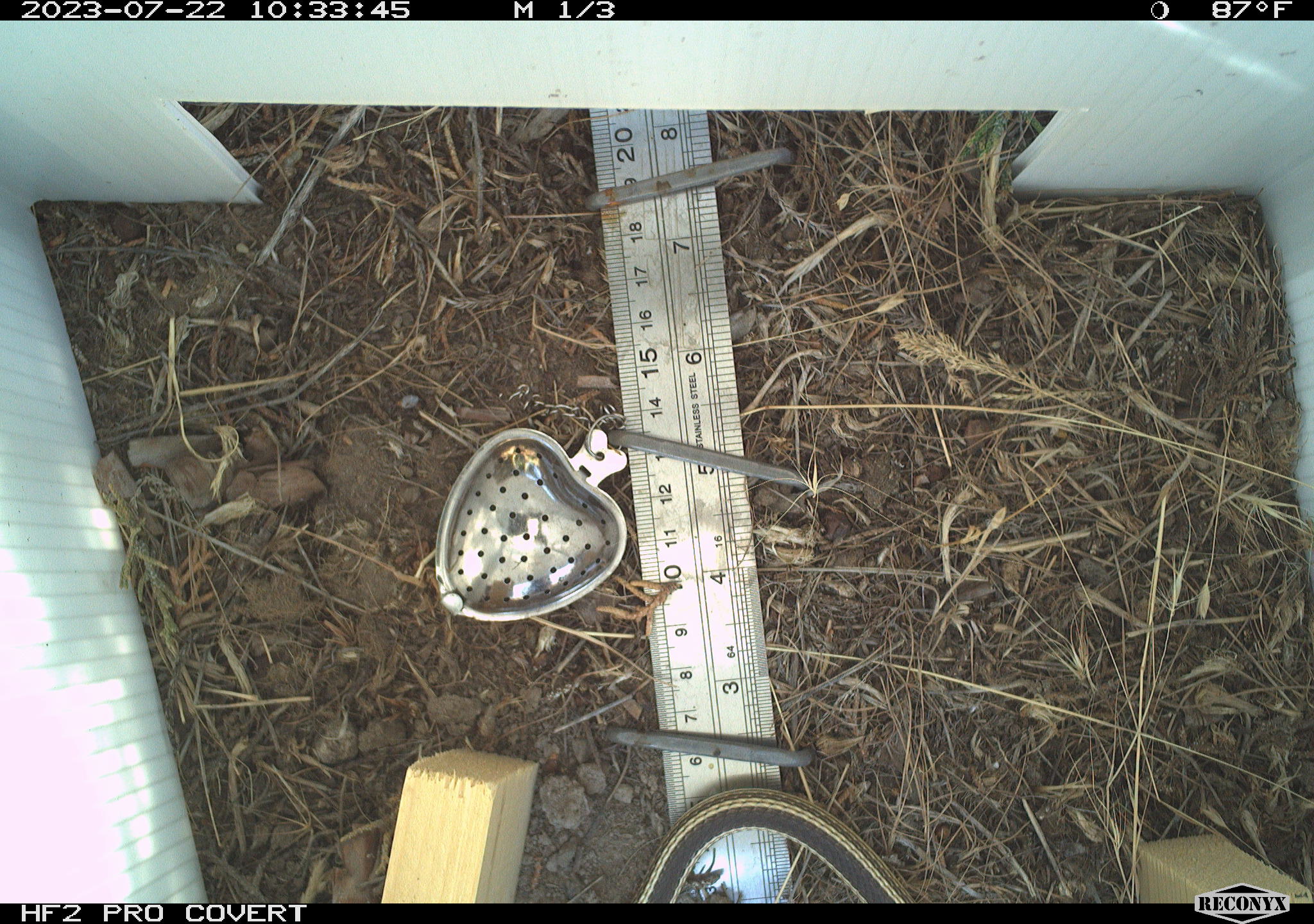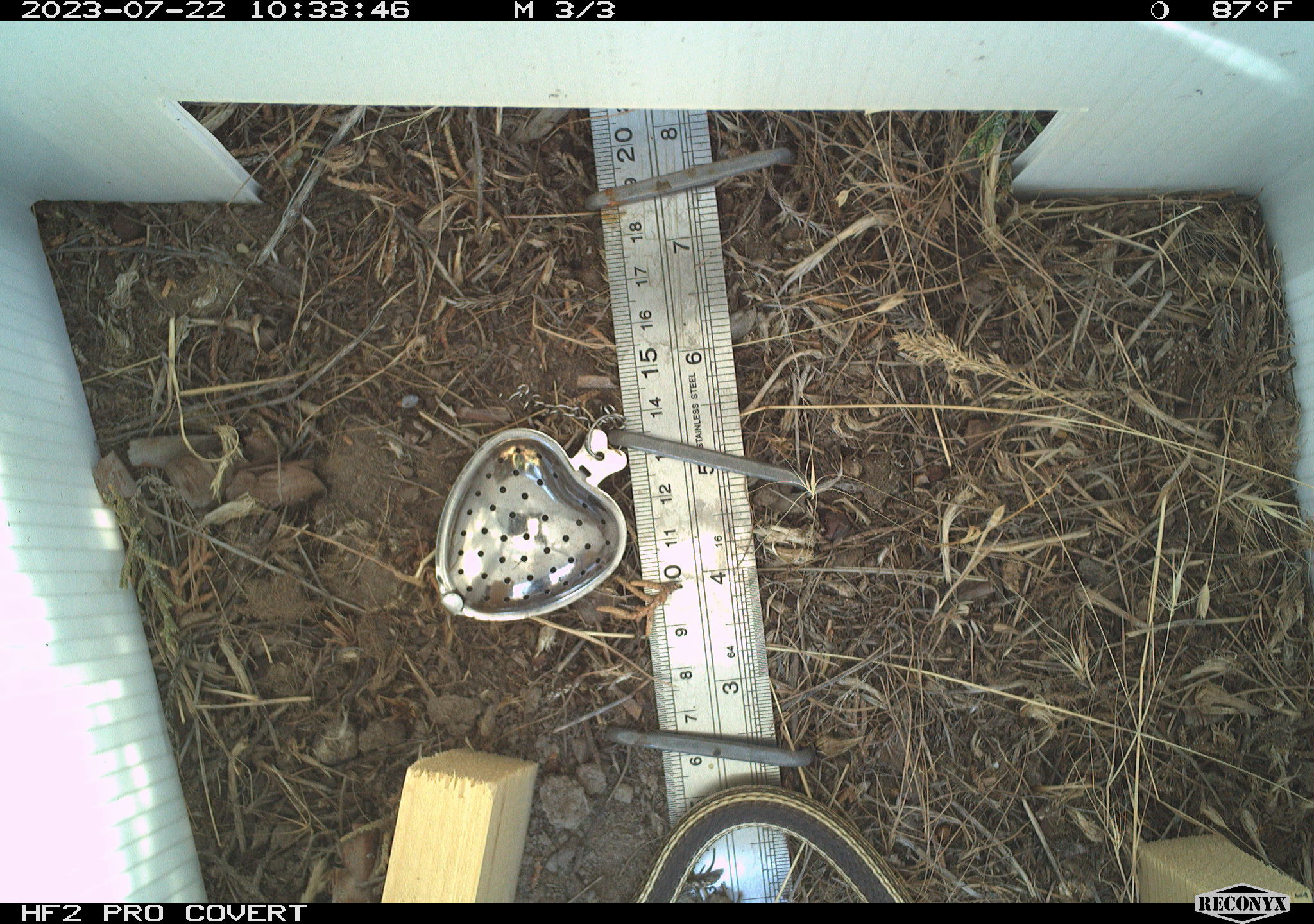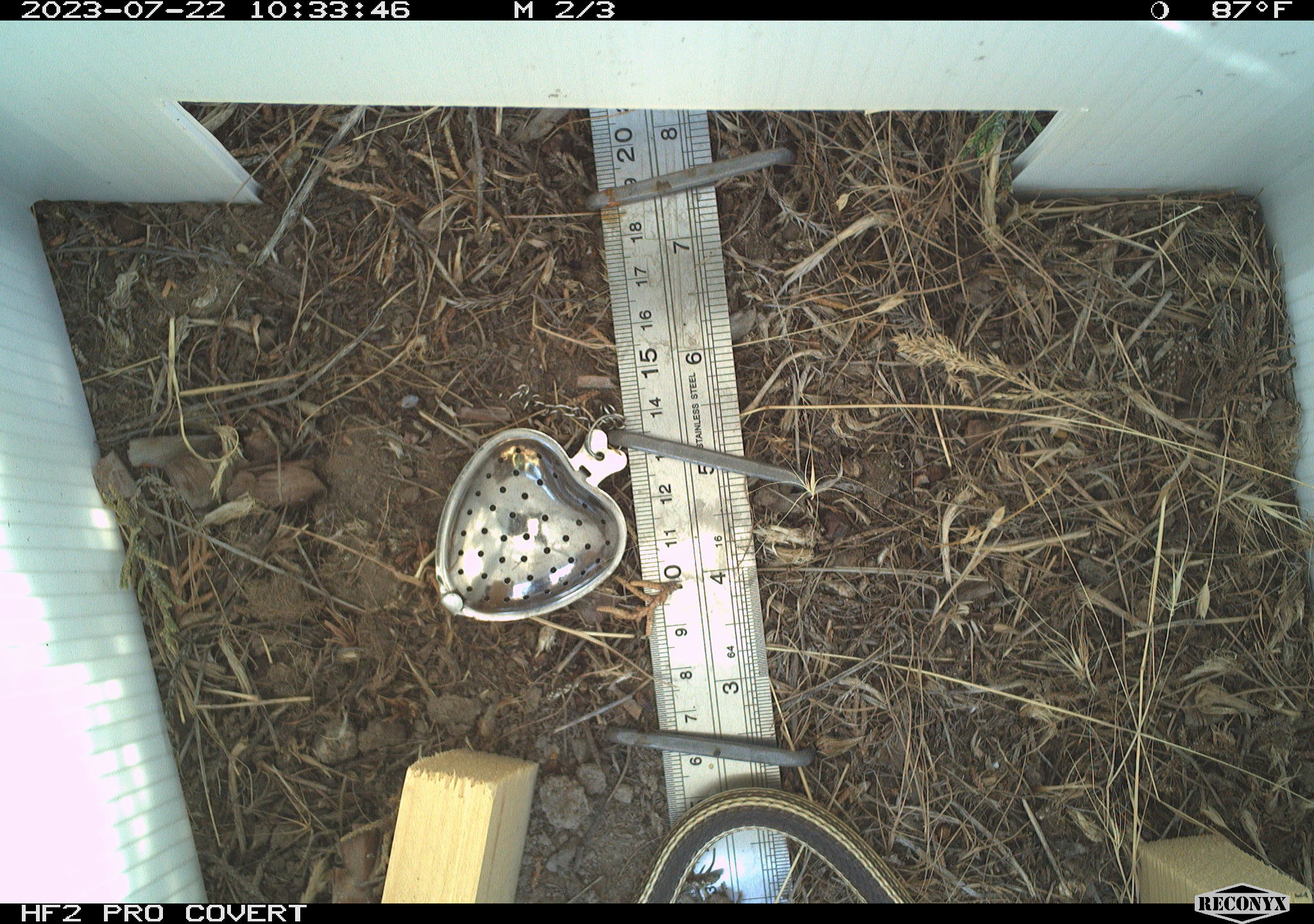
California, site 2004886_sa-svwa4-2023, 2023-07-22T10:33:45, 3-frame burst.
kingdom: Animalia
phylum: Chordata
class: Reptilia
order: Squamata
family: Colubridae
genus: Masticophis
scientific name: Masticophis taeniatus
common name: striped whipsnake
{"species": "striped whipsnake (Masticophis taeniatus)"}